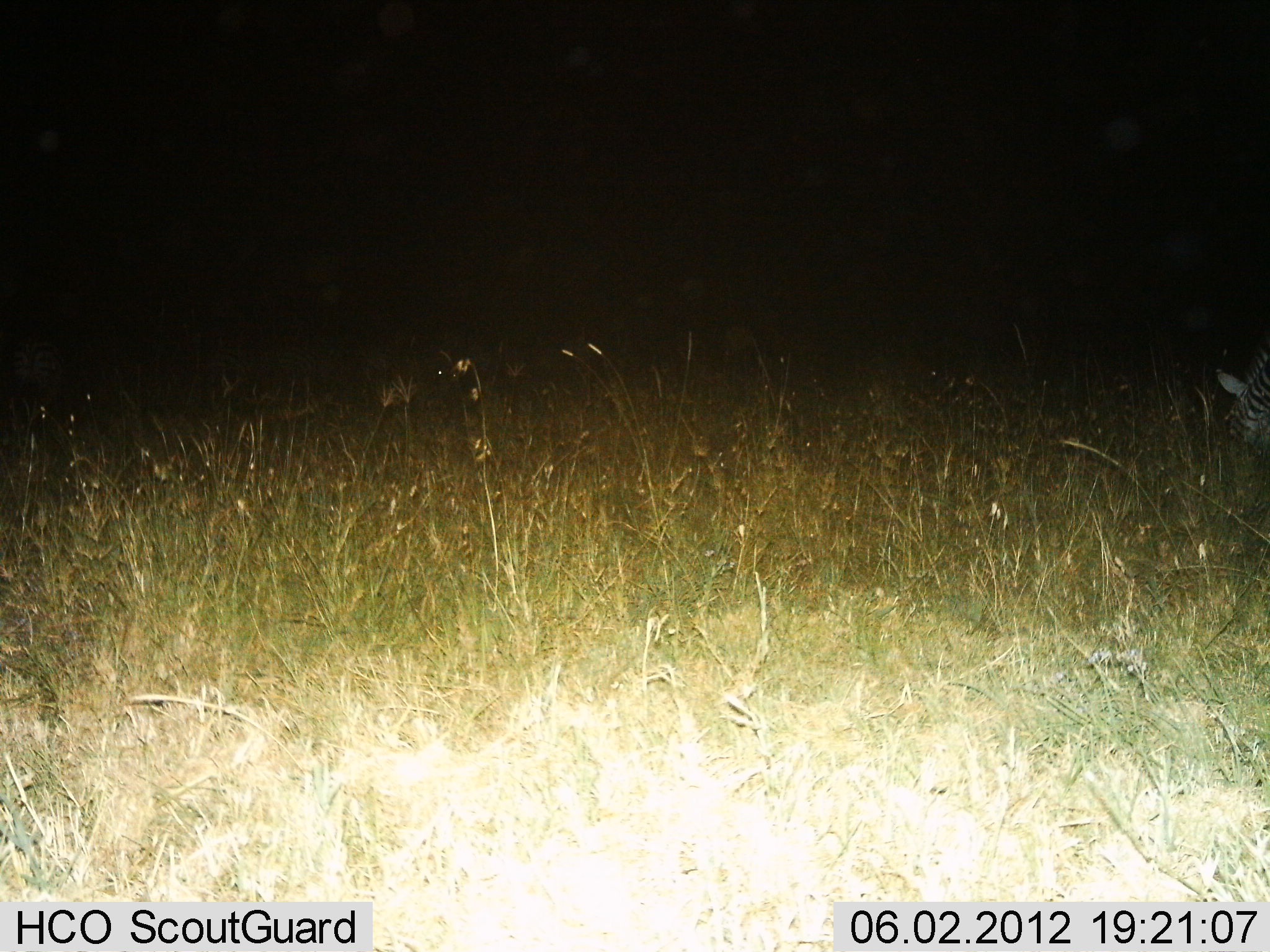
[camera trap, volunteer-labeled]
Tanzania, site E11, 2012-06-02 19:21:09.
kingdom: Animalia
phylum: Chordata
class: Mammalia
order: Perissodactyla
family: Equidae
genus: Equus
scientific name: Equus quagga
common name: plains zebra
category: zebra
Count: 1.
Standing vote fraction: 36%.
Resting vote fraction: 0%.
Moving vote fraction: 0%.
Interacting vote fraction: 0%.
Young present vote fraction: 0%.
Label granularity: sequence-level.